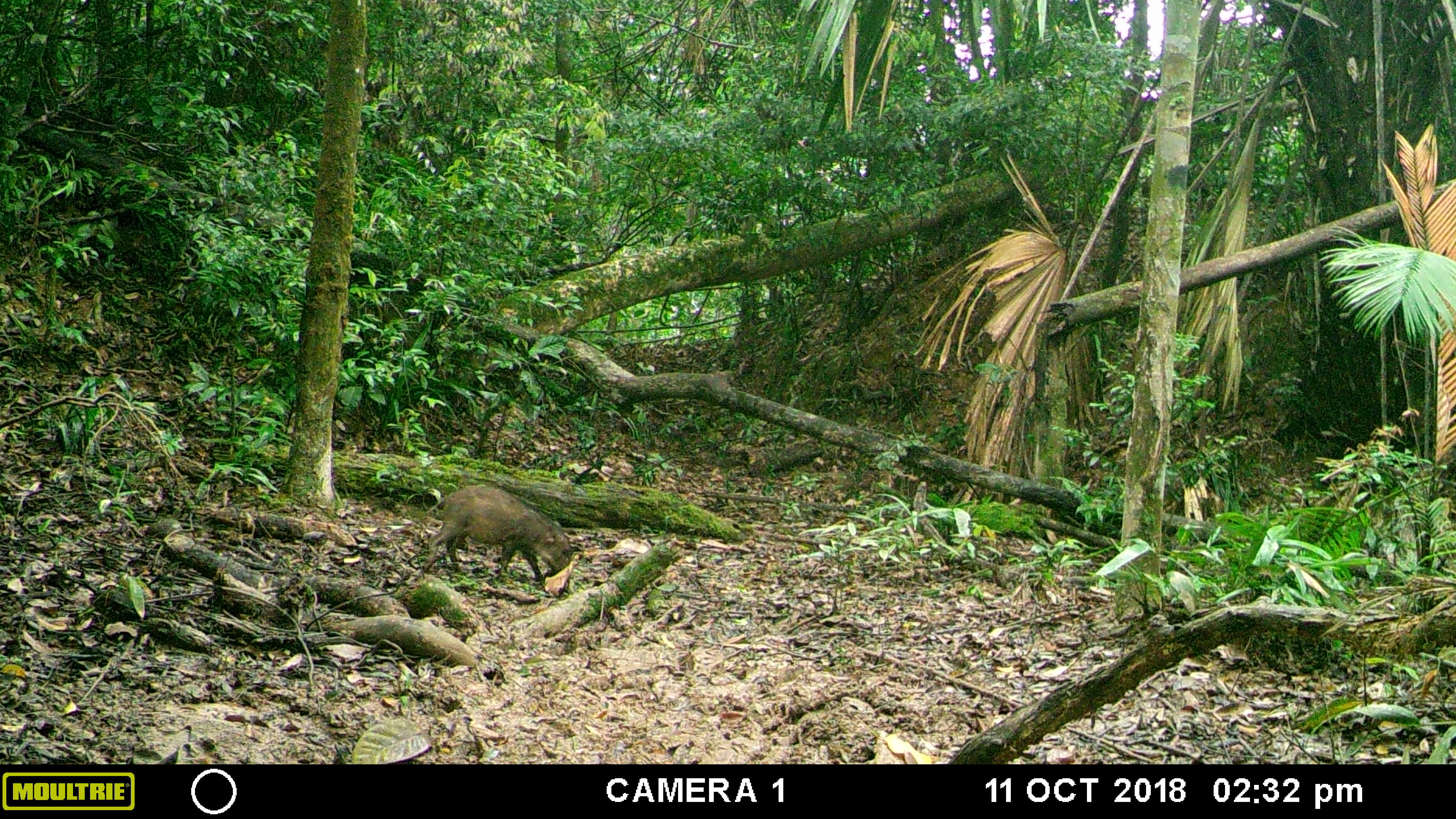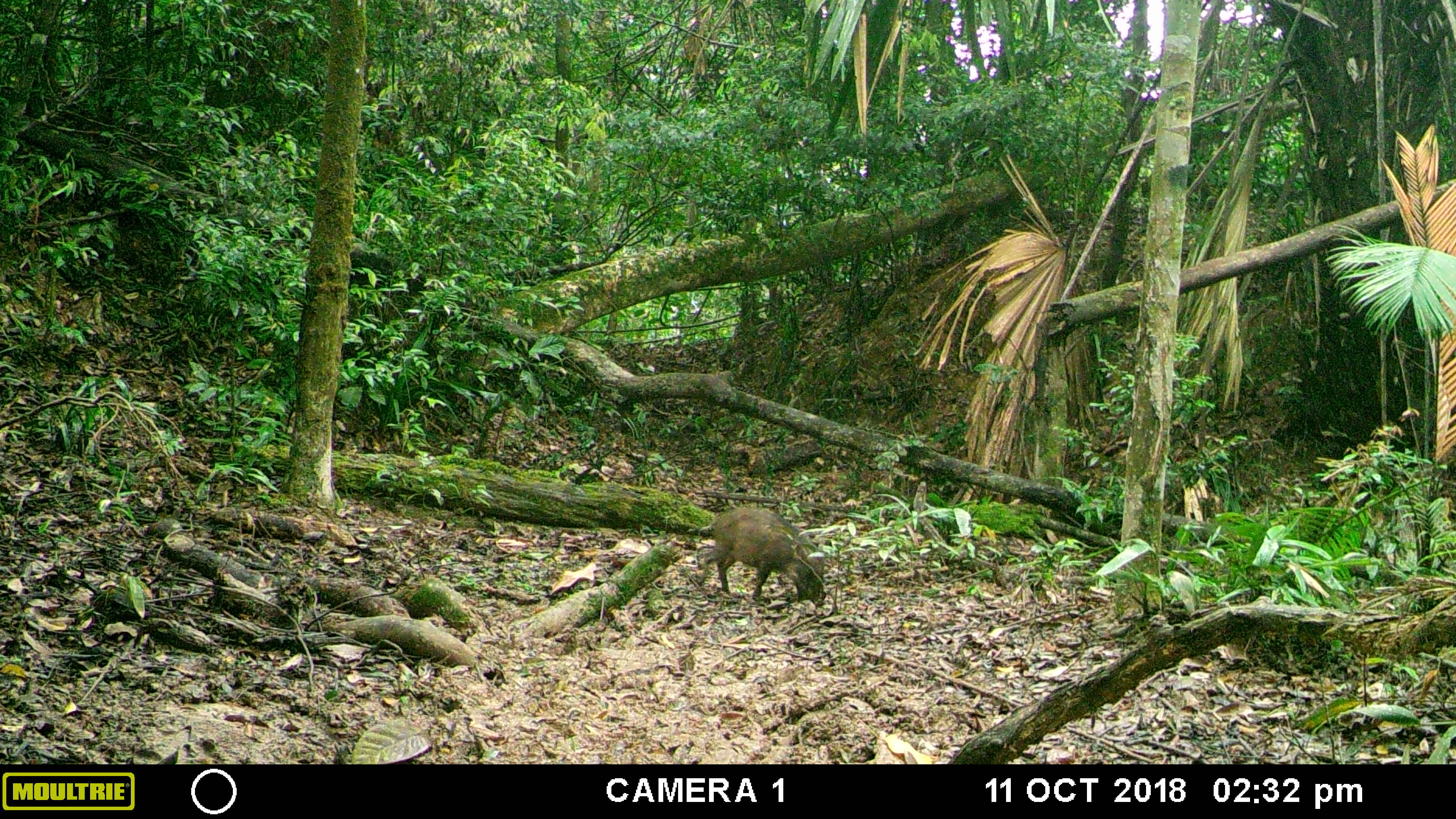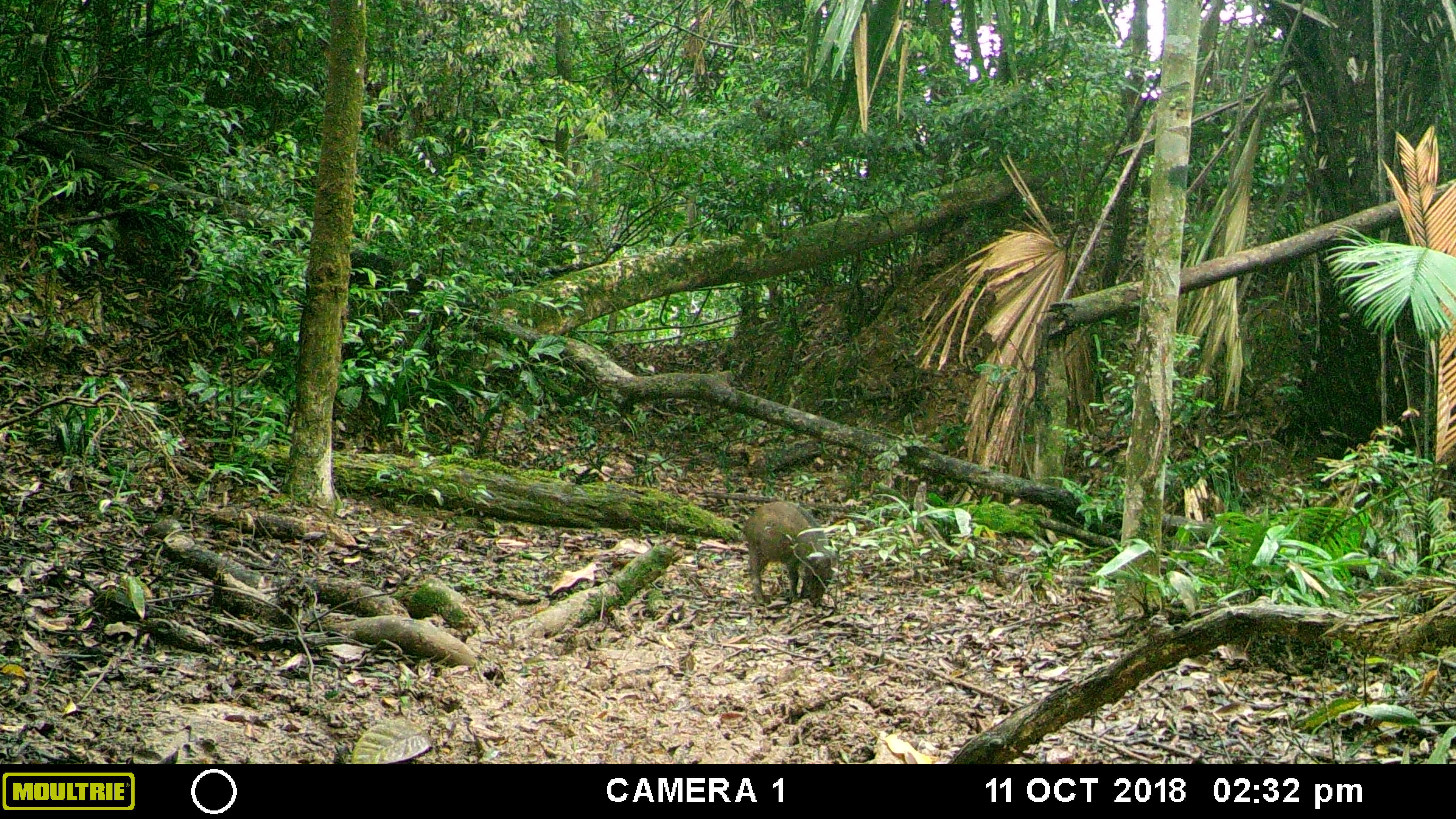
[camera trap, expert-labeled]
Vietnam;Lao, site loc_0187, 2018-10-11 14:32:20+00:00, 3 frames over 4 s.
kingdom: Animalia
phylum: Chordata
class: Mammalia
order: Artiodactyla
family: Suidae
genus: Sus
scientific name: Sus scrofa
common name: eurasian wild pig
Eurasian wild pig (Sus scrofa). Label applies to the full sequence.